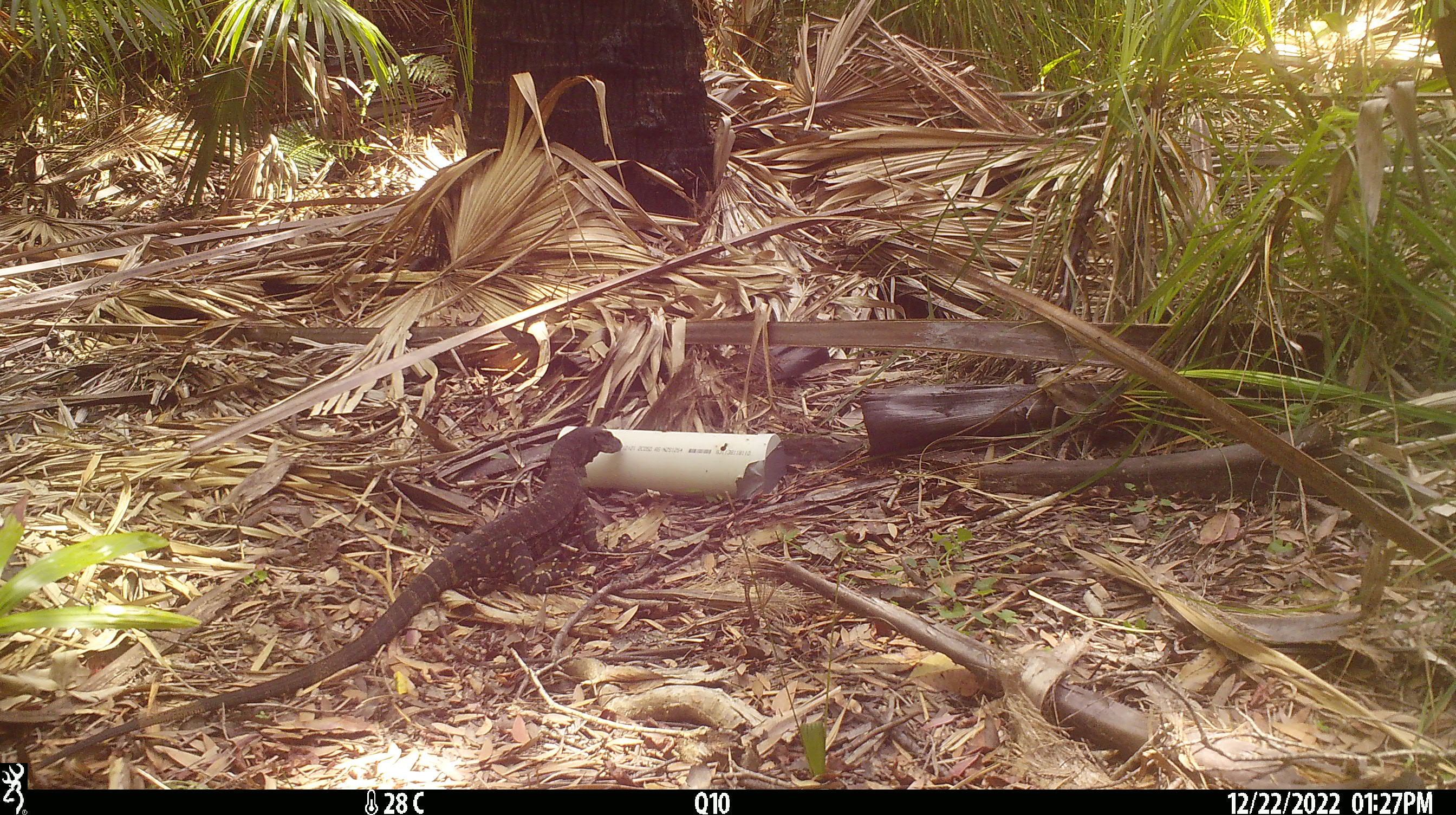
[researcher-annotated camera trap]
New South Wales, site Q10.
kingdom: Animalia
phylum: Chordata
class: Reptilia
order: Squamata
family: Varanidae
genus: Varanus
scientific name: Varanus varius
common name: lace monitor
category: goanna